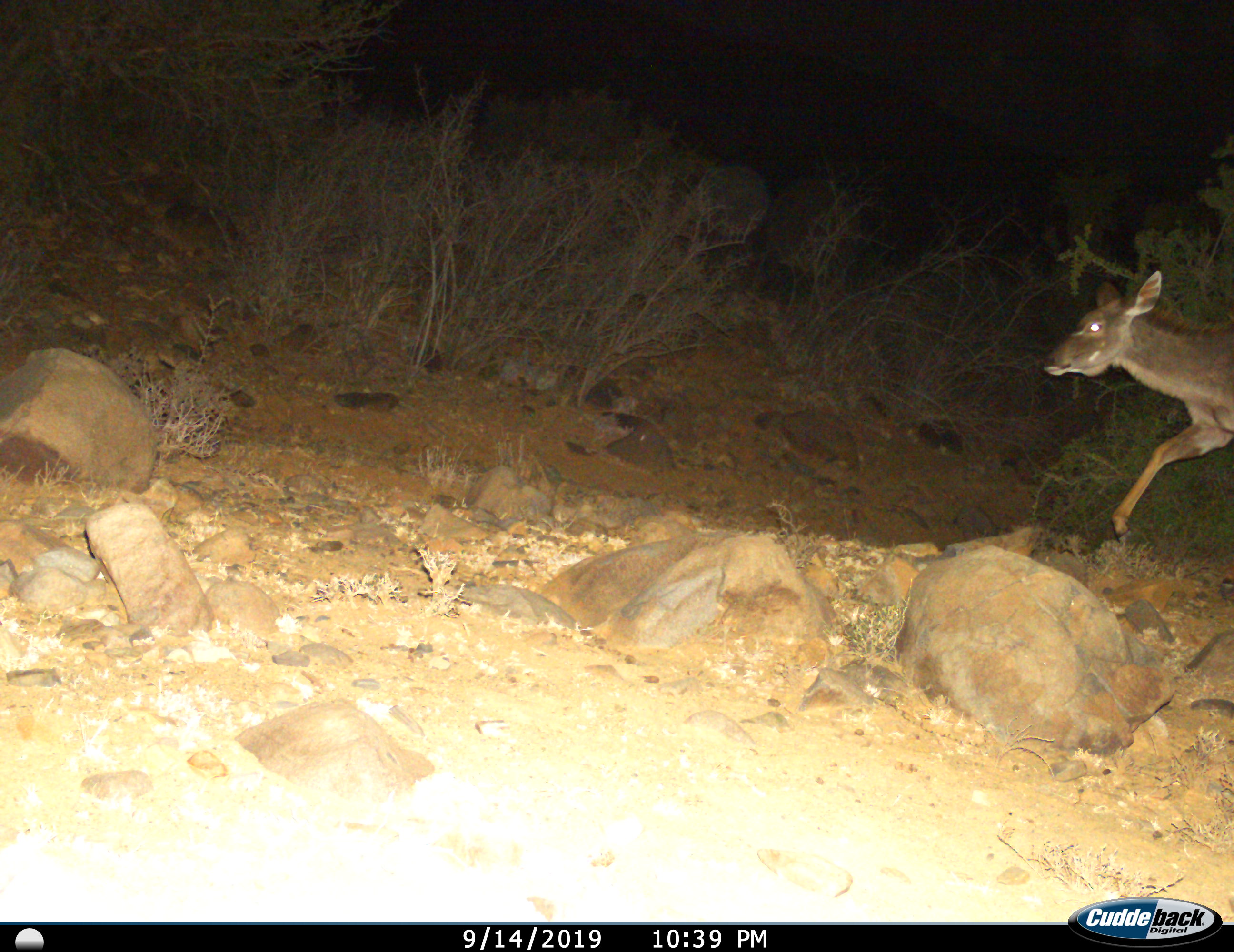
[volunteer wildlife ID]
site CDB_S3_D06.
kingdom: Animalia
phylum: Chordata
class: Mammalia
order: Artiodactyla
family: Bovidae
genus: Tragelaphus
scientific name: Tragelaphus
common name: kudu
Kudu (Tragelaphus), count 1. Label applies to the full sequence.